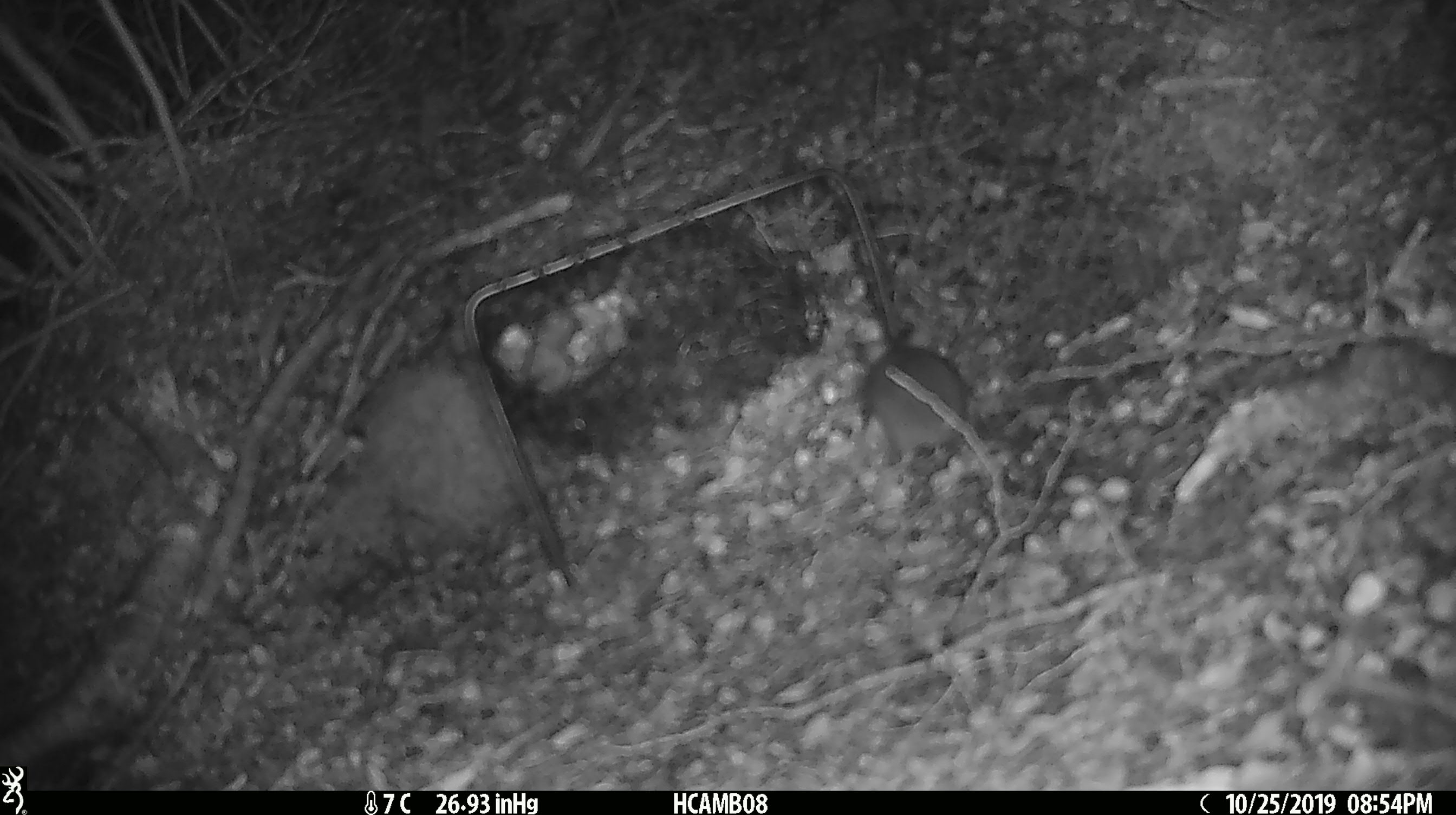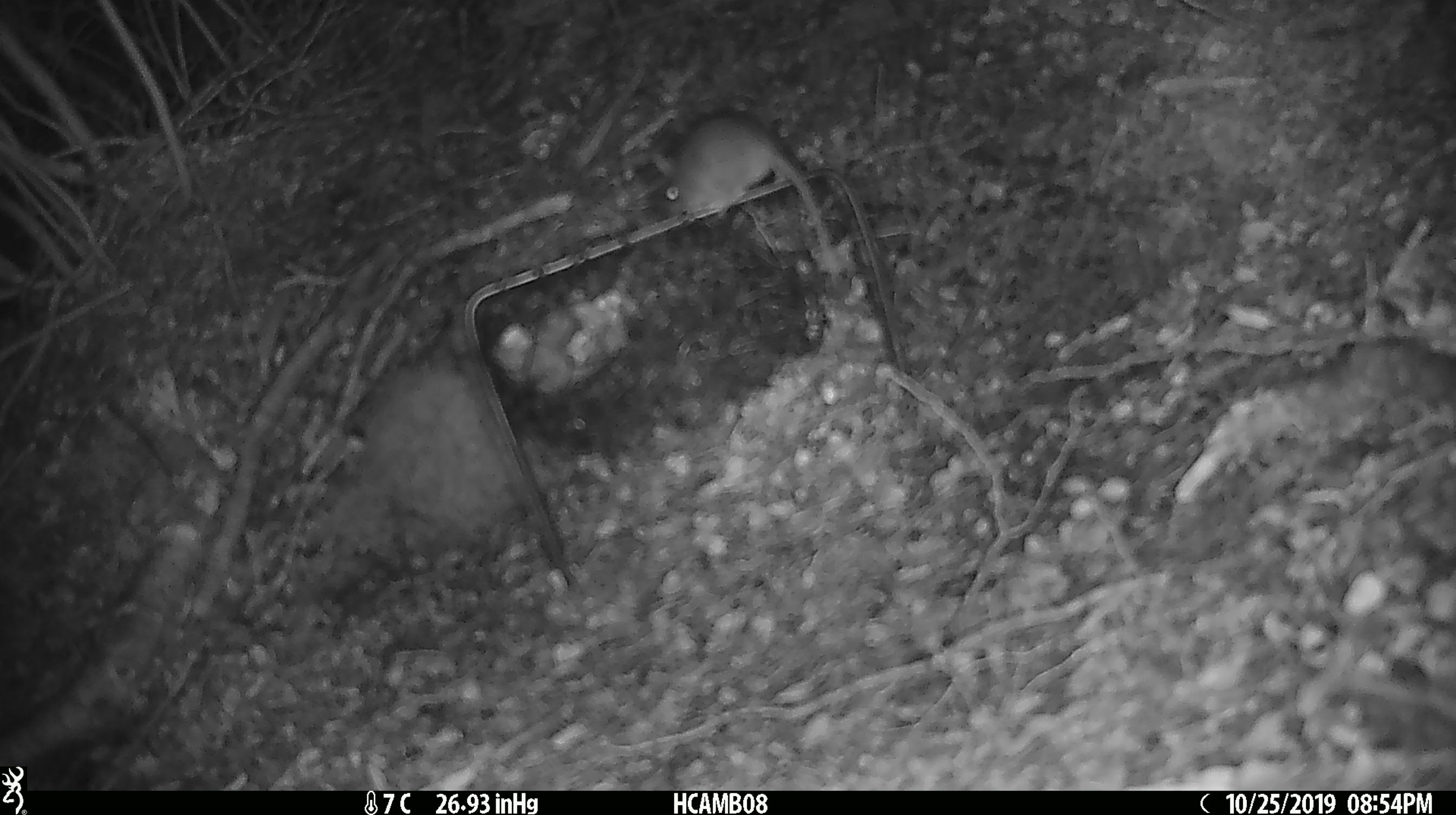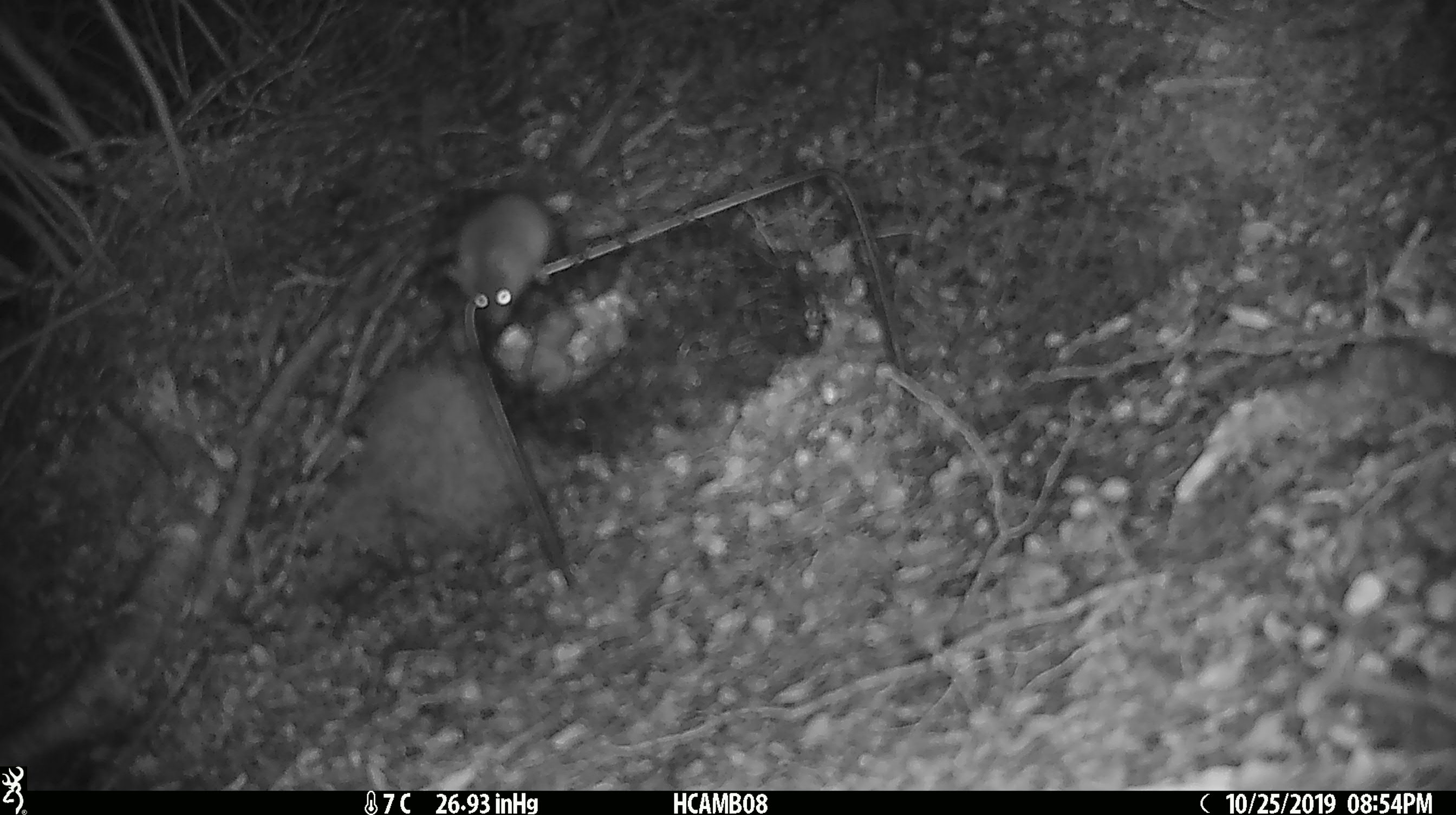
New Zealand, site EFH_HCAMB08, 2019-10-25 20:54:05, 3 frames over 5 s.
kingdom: Animalia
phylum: Chordata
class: Mammalia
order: Rodentia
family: Muridae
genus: Mus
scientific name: Mus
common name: mouse